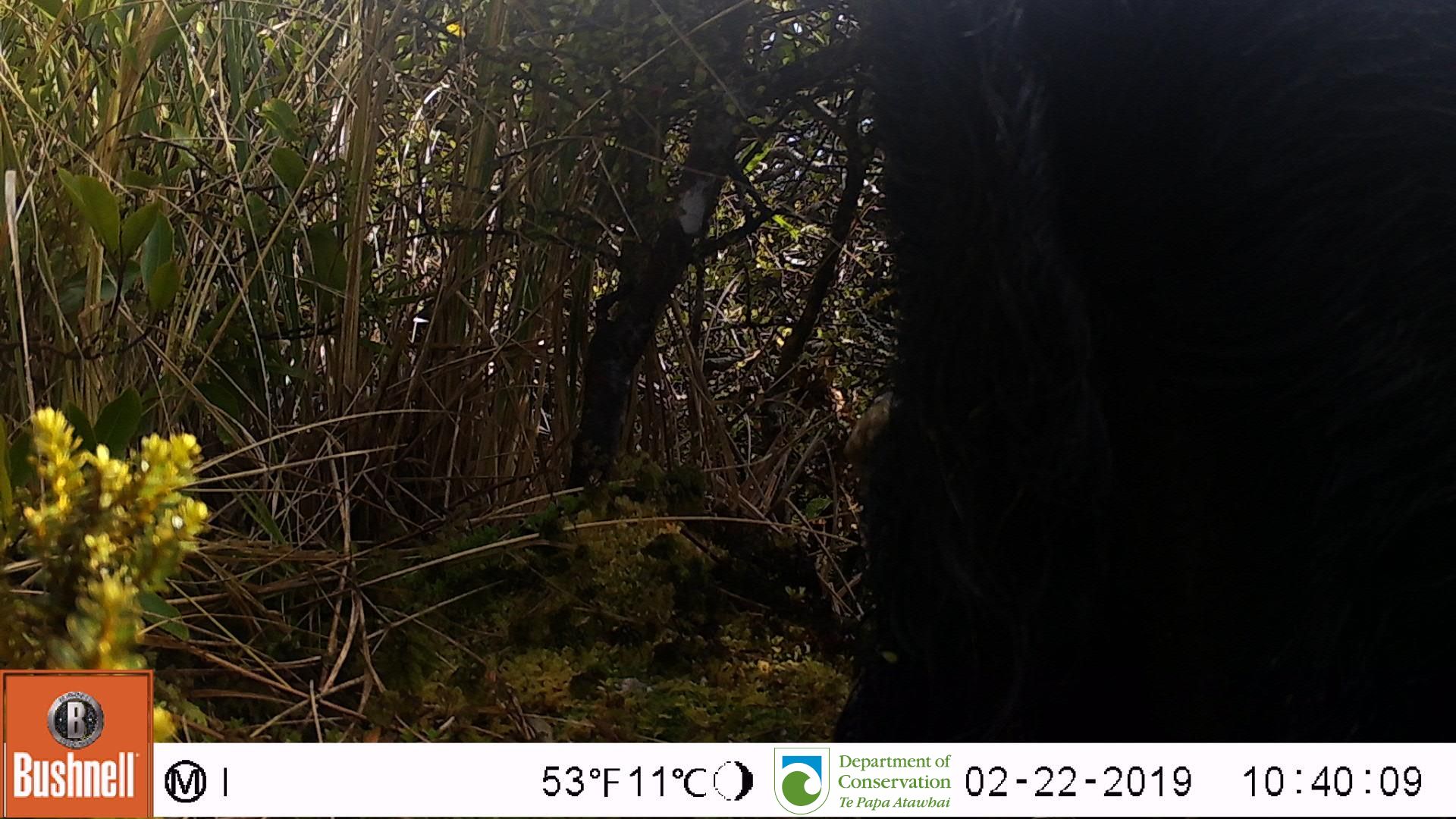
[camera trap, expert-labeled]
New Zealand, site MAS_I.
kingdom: Animalia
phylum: Chordata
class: Mammalia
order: Artiodactyla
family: Suidae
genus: Sus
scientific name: Sus scrofa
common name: pig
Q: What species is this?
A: Pig (Sus scrofa).